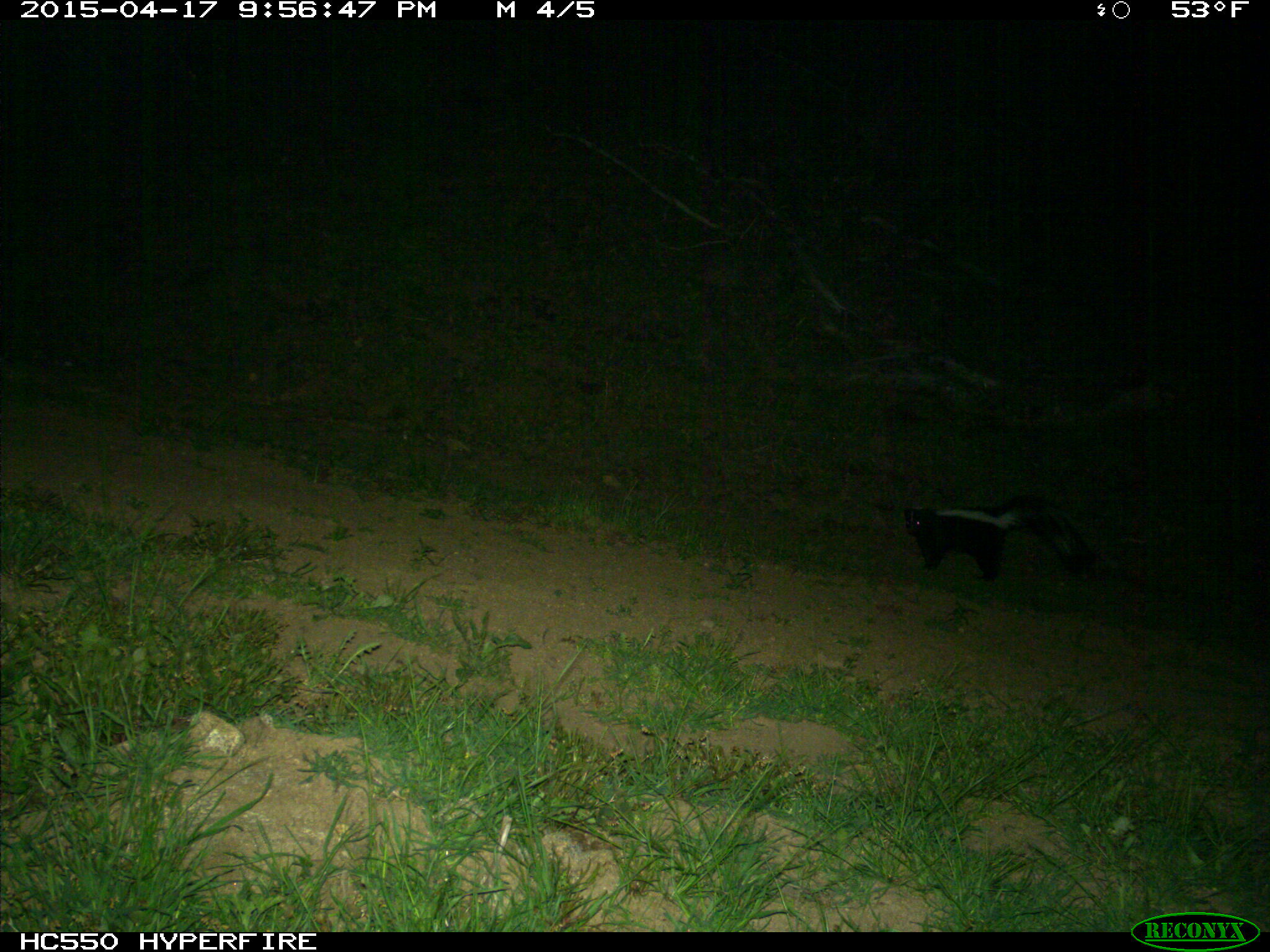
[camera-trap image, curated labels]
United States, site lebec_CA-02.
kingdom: Animalia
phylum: Chordata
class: Mammalia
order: Carnivora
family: Mephitidae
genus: Mephitis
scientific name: Mephitis mephitis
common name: striped skunk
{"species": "Mephitis mephitis (striped skunk)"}